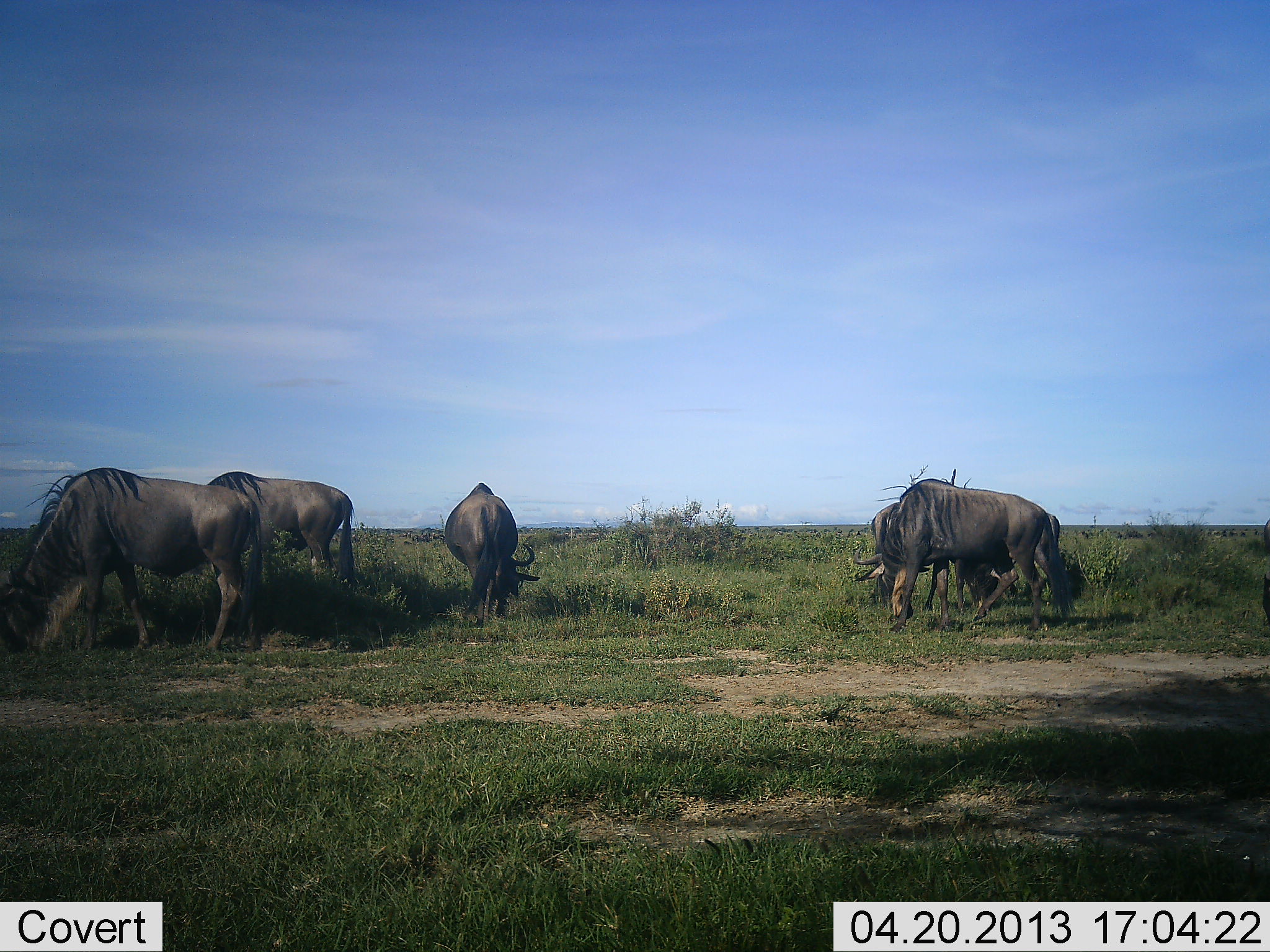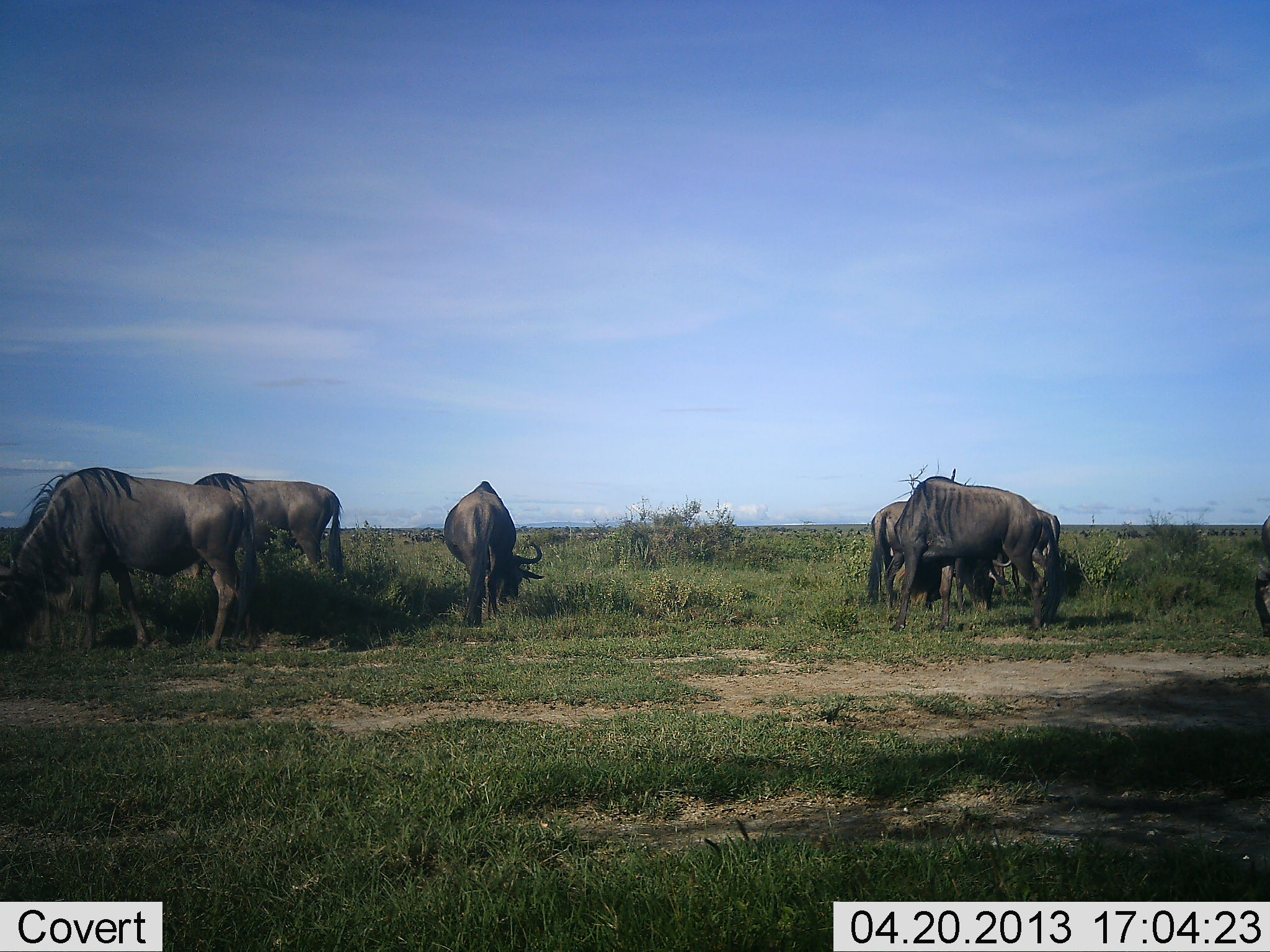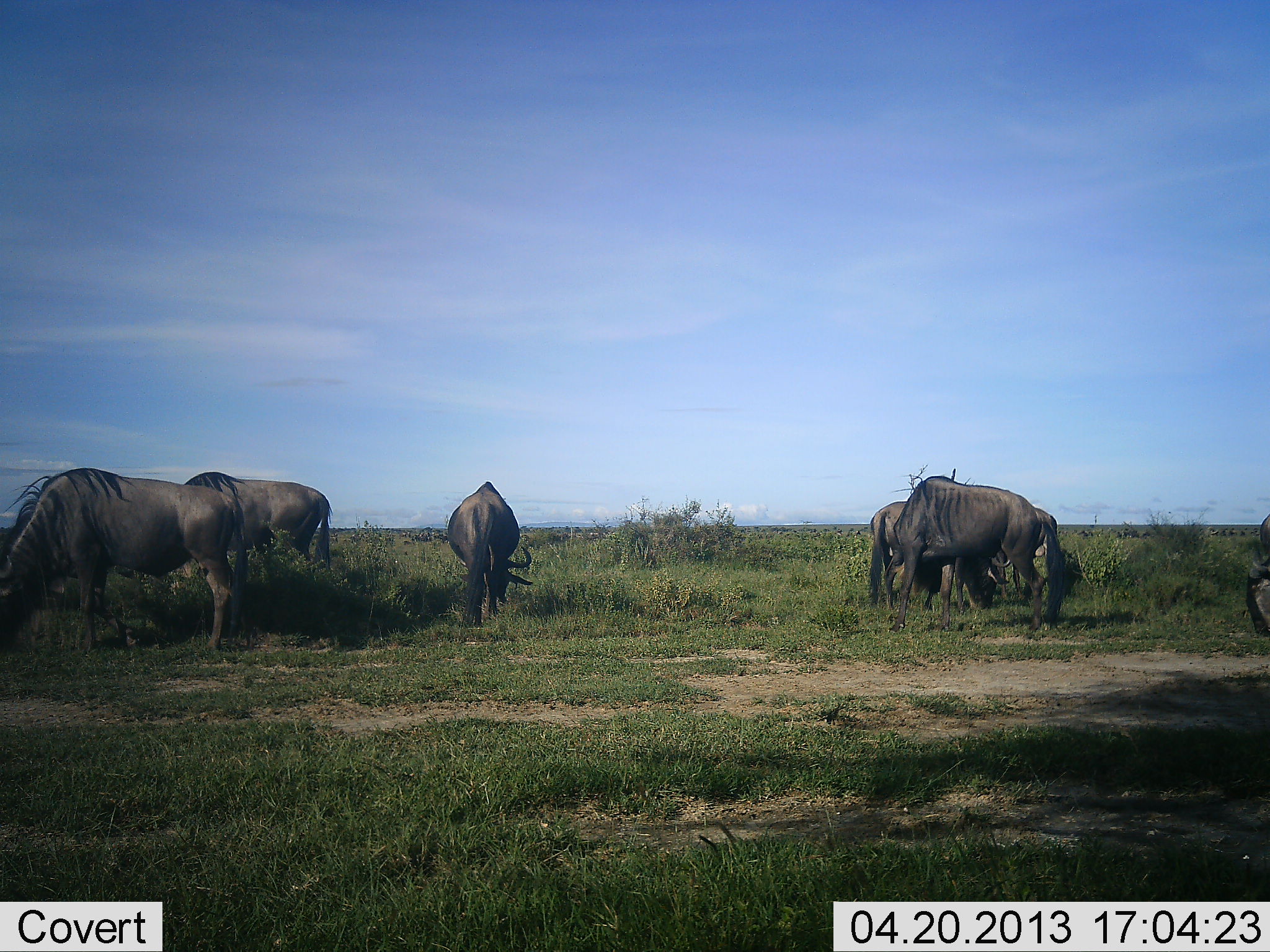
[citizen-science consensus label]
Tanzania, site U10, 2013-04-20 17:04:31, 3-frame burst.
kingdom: Animalia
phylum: Chordata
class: Mammalia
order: Artiodactyla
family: Bovidae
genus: Connochaetes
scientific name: Connochaetes taurinus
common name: blue wildebeest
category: wildebeest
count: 6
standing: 44%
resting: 0%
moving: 19%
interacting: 6%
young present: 0%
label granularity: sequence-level